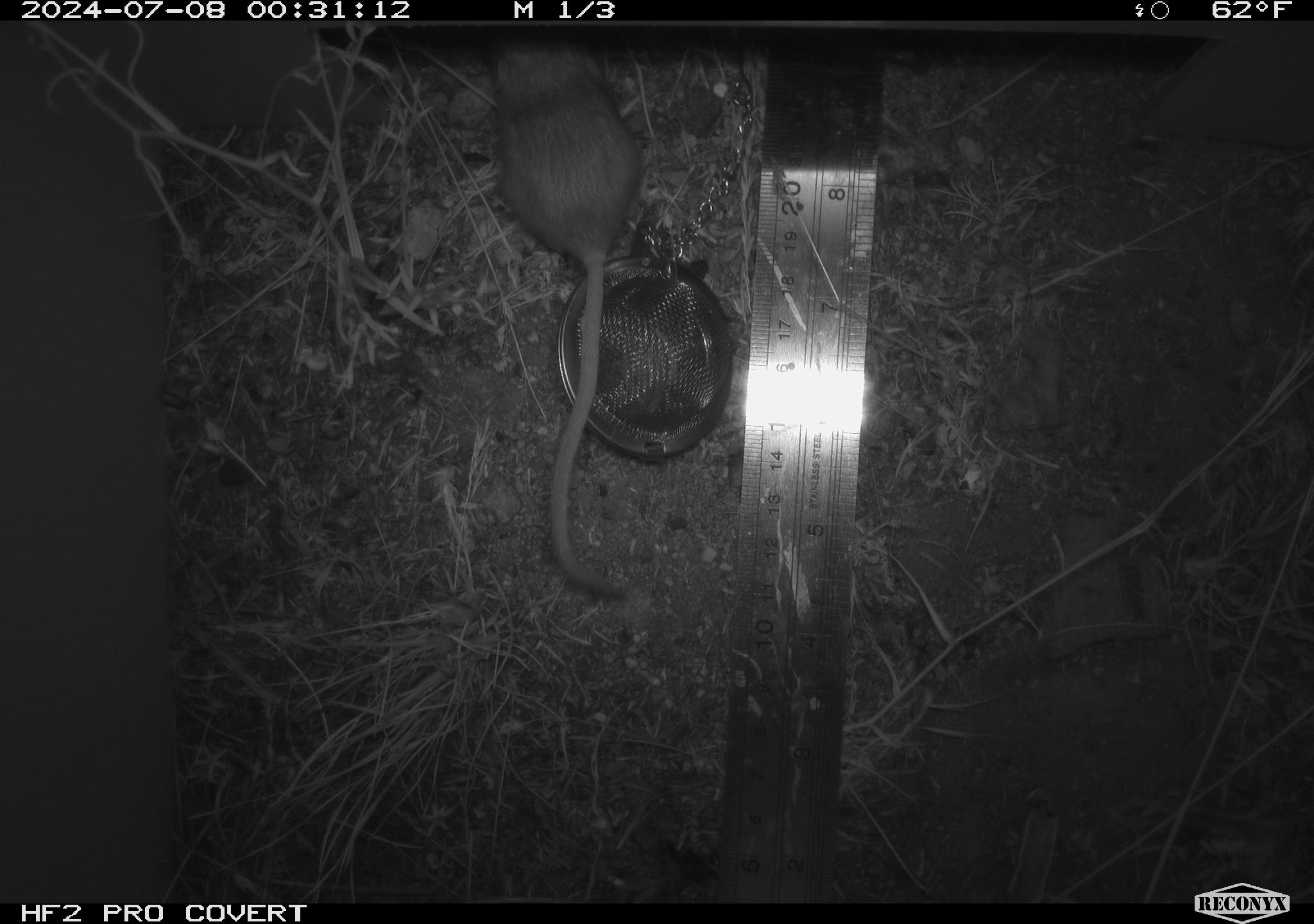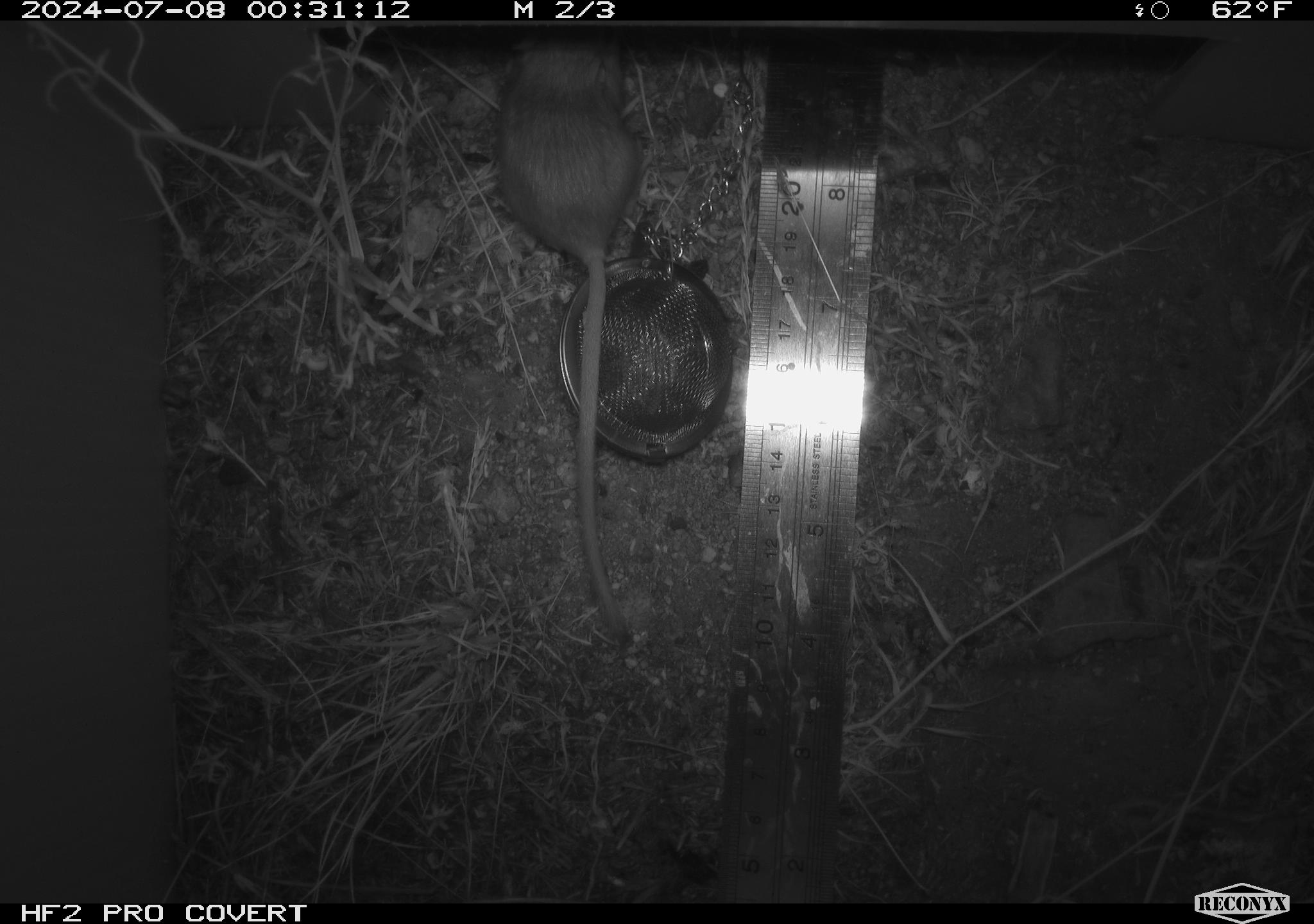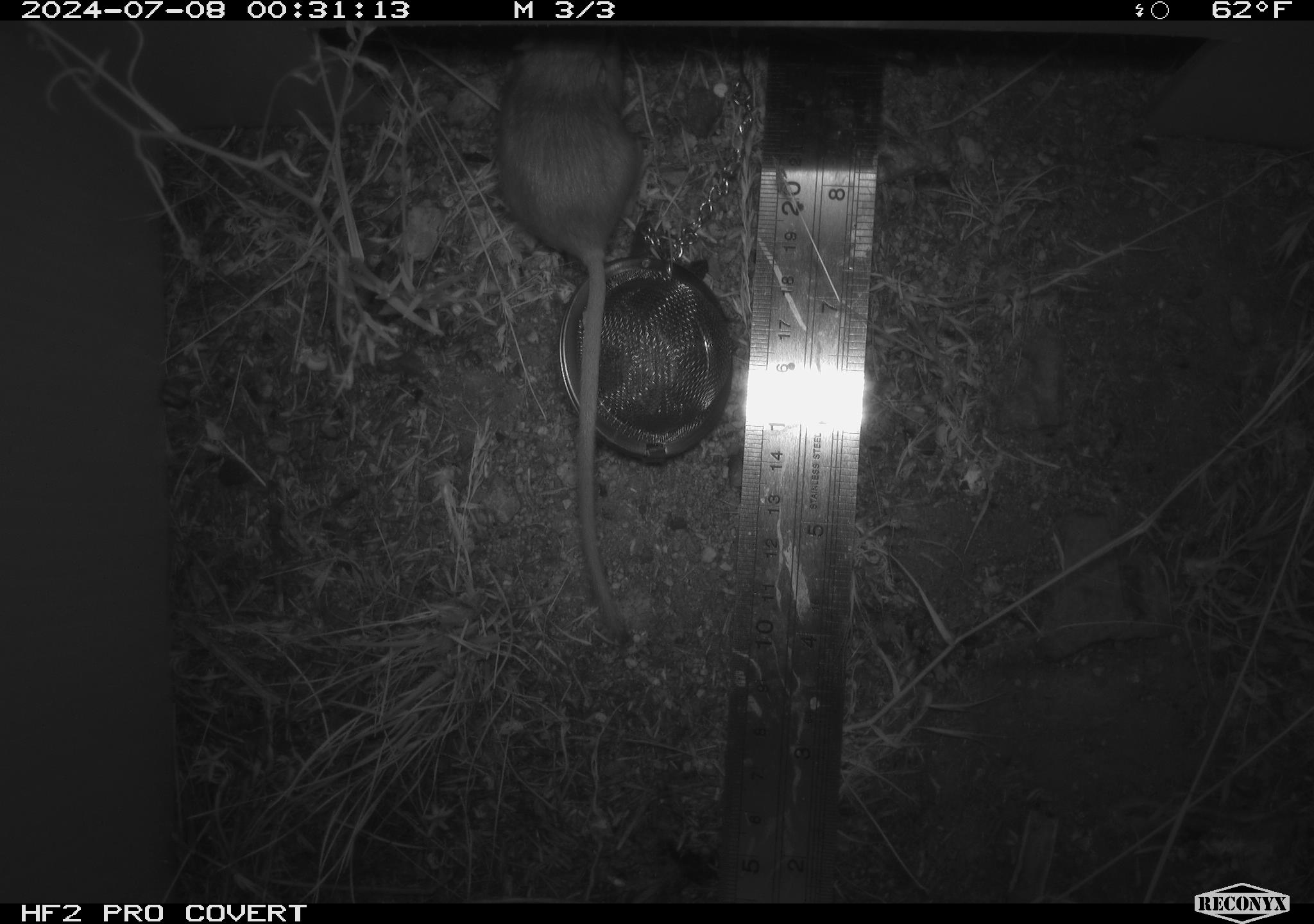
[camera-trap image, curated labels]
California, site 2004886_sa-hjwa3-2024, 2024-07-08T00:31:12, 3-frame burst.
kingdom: Animalia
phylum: Chordata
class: Mammalia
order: Rodentia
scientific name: Rodentia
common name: rodent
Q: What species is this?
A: Rodent (Rodentia).